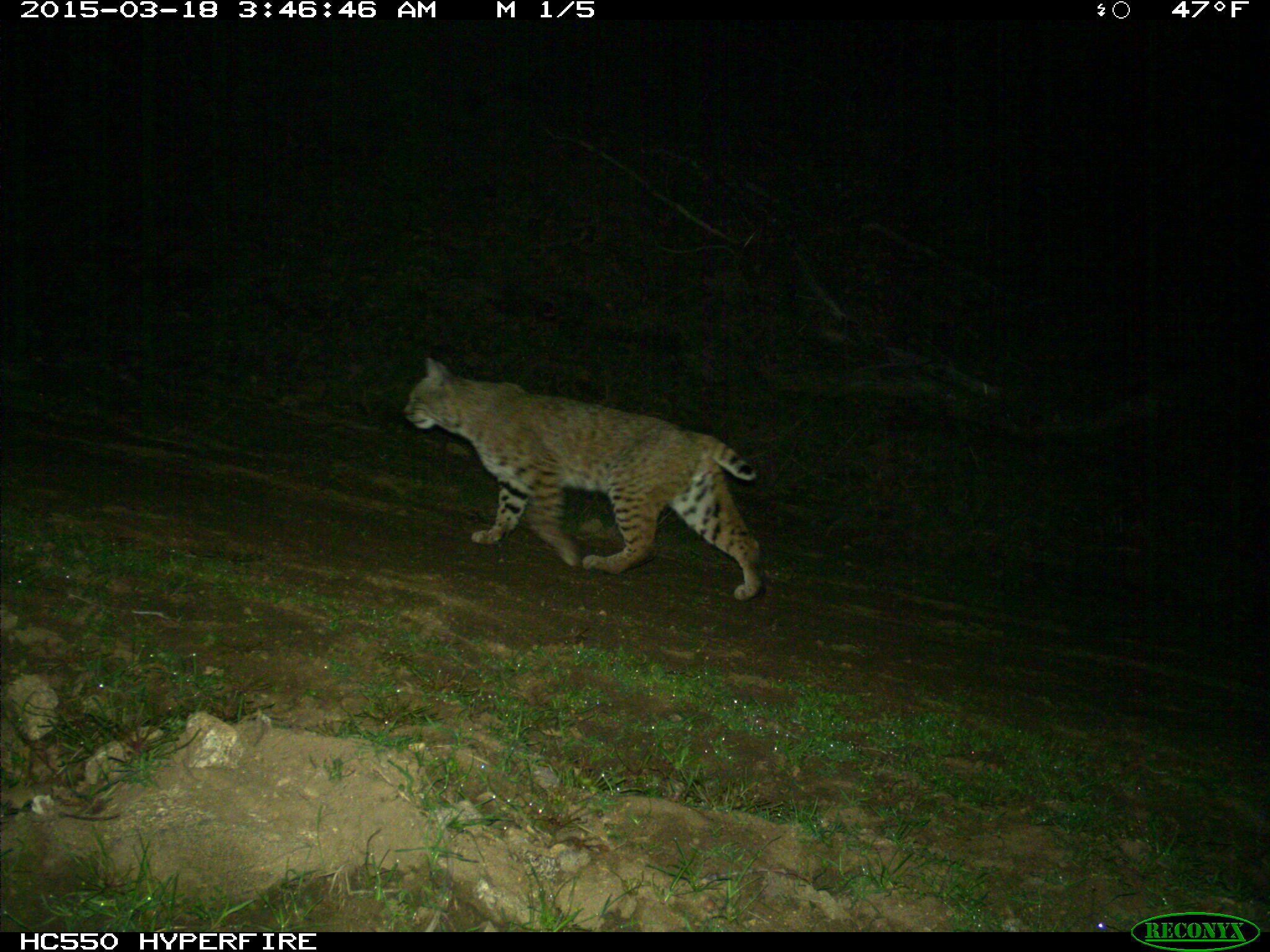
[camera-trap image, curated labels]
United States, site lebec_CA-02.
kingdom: Animalia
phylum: Chordata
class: Mammalia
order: Carnivora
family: Felidae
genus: Lynx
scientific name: Lynx rufus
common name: bobcat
Lynx rufus (bobcat).